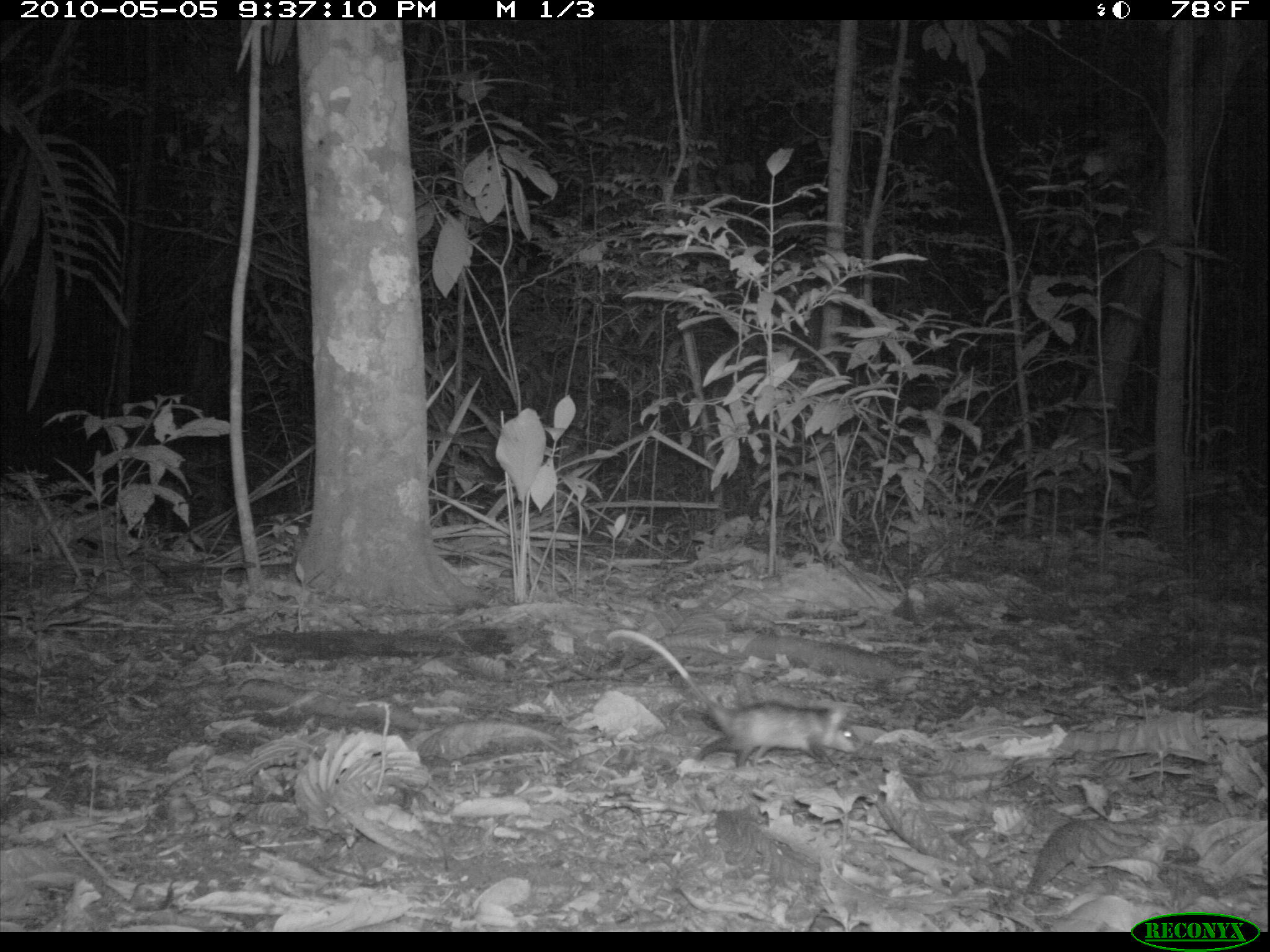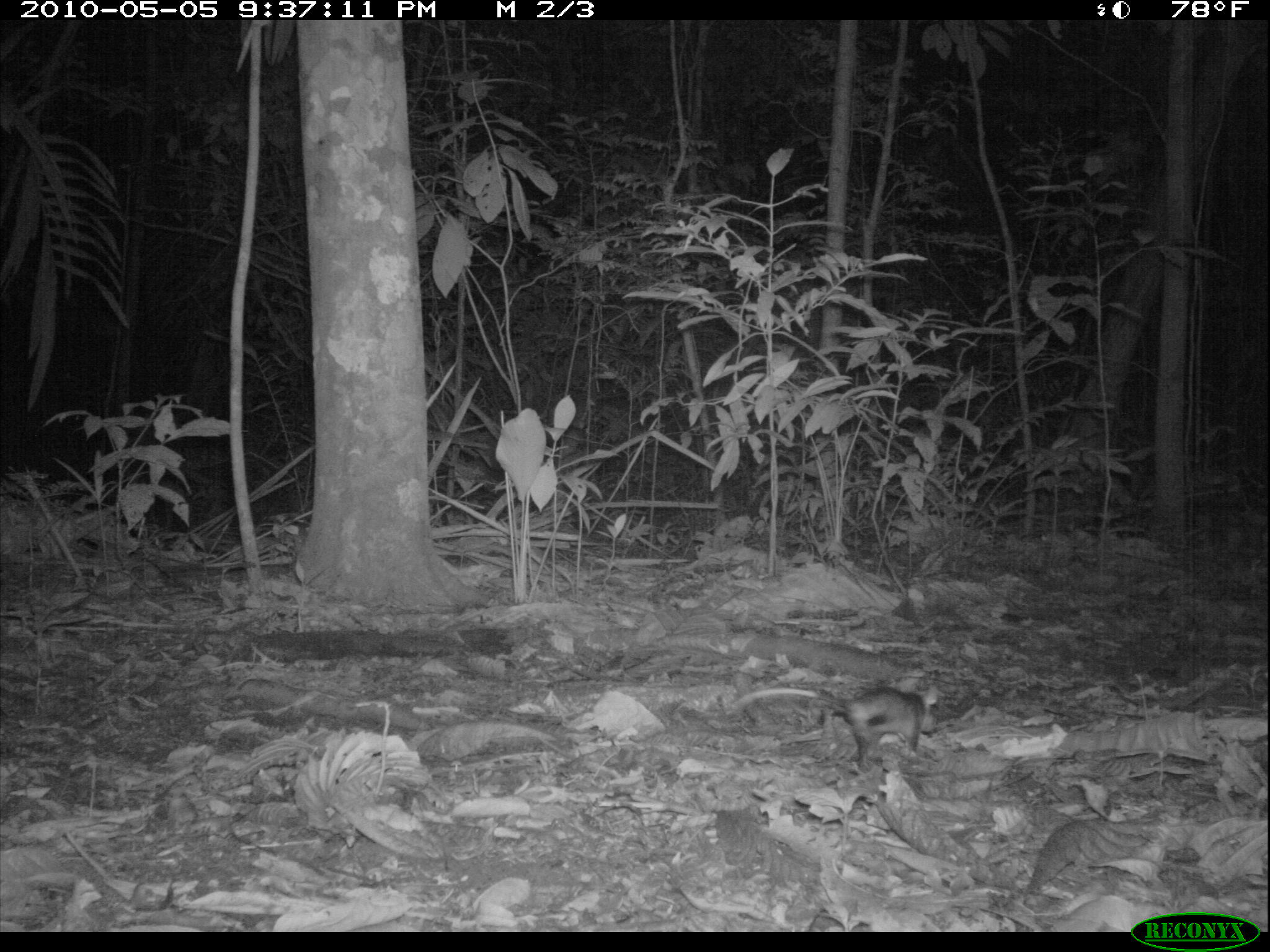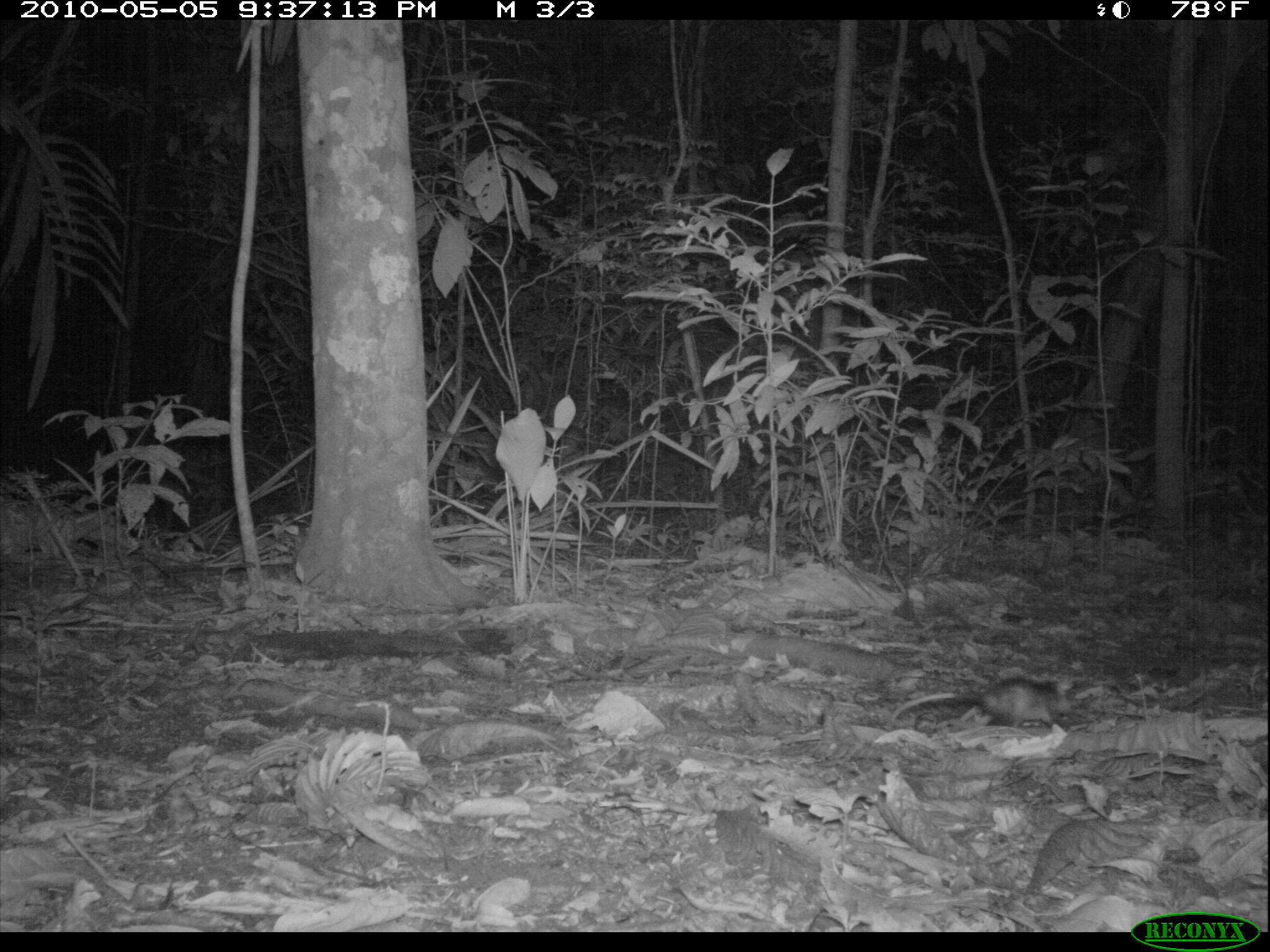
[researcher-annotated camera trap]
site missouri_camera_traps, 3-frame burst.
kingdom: Animalia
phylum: Chordata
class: Mammalia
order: Rodentia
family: Muridae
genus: Rattus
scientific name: Rattus praetor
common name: spiny rat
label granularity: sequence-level